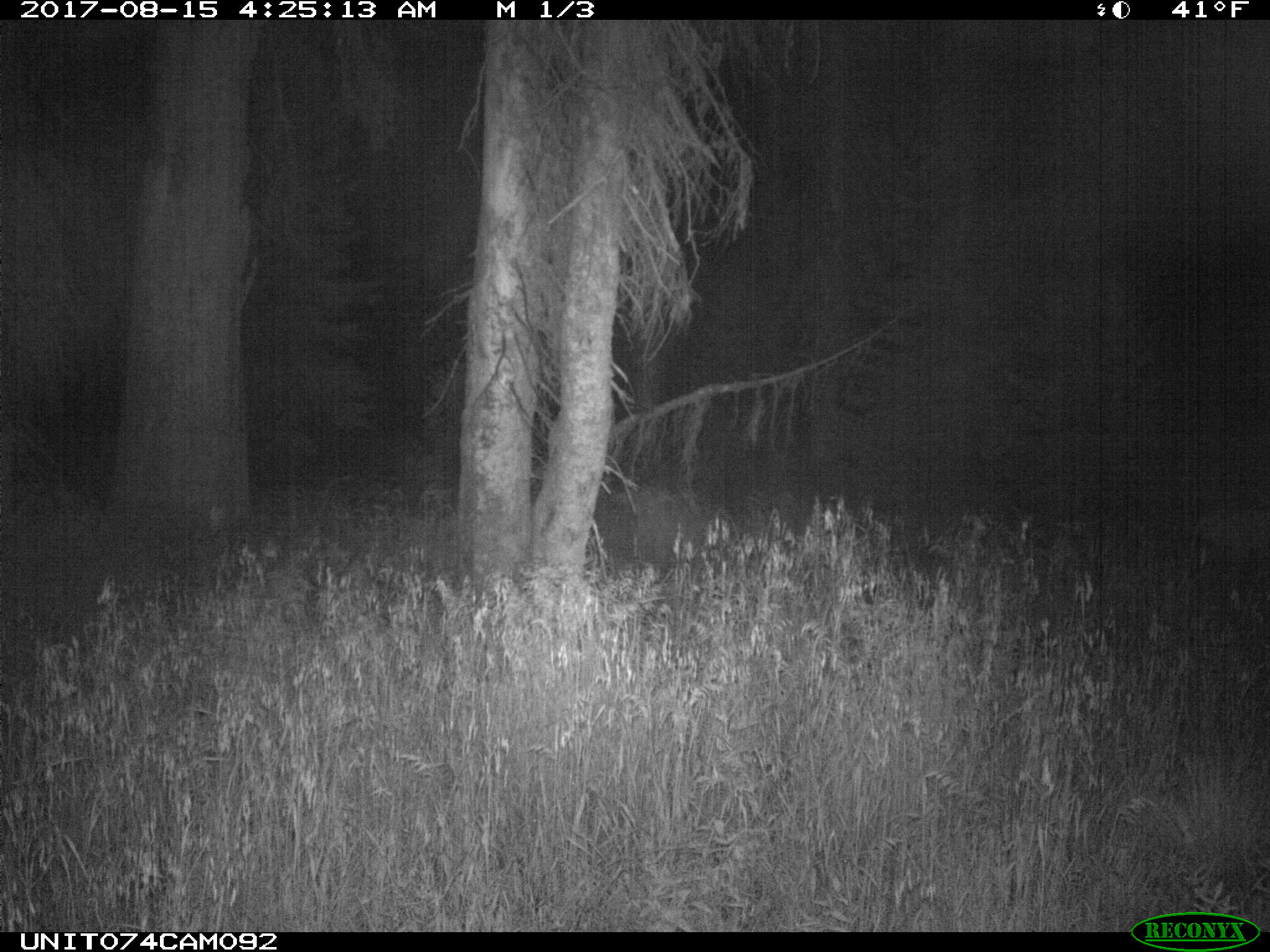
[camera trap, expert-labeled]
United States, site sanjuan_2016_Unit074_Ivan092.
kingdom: Animalia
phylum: Chordata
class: Mammalia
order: Artiodactyla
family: Cervidae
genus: Odocoileus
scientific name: Odocoileus hemionus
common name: mule deer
Odocoileus hemionus (mule deer).